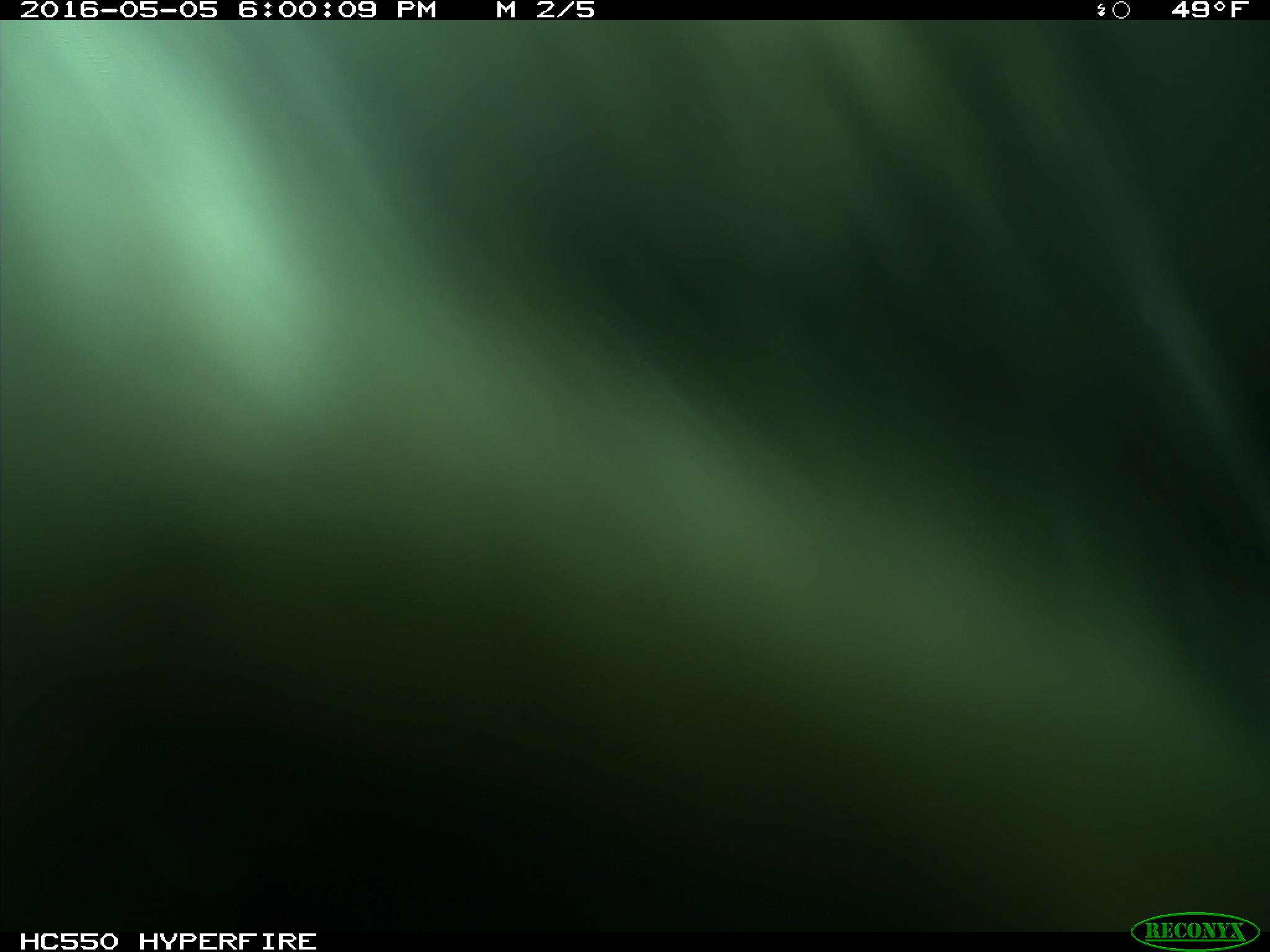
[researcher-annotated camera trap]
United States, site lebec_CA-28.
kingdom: Animalia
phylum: Chordata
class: Mammalia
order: Artiodactyla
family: Bovidae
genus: Bos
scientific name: Bos taurus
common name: domestic cow